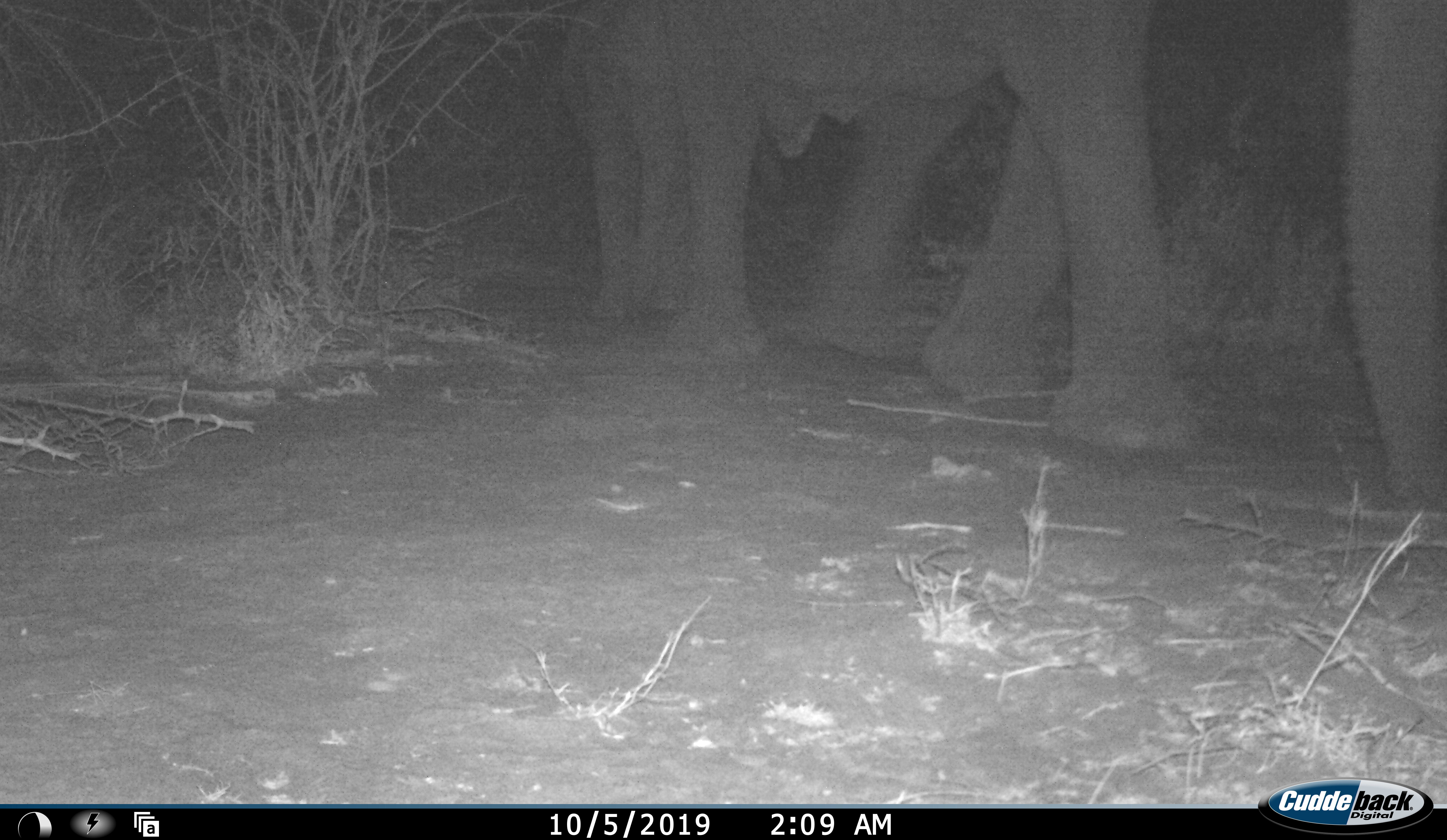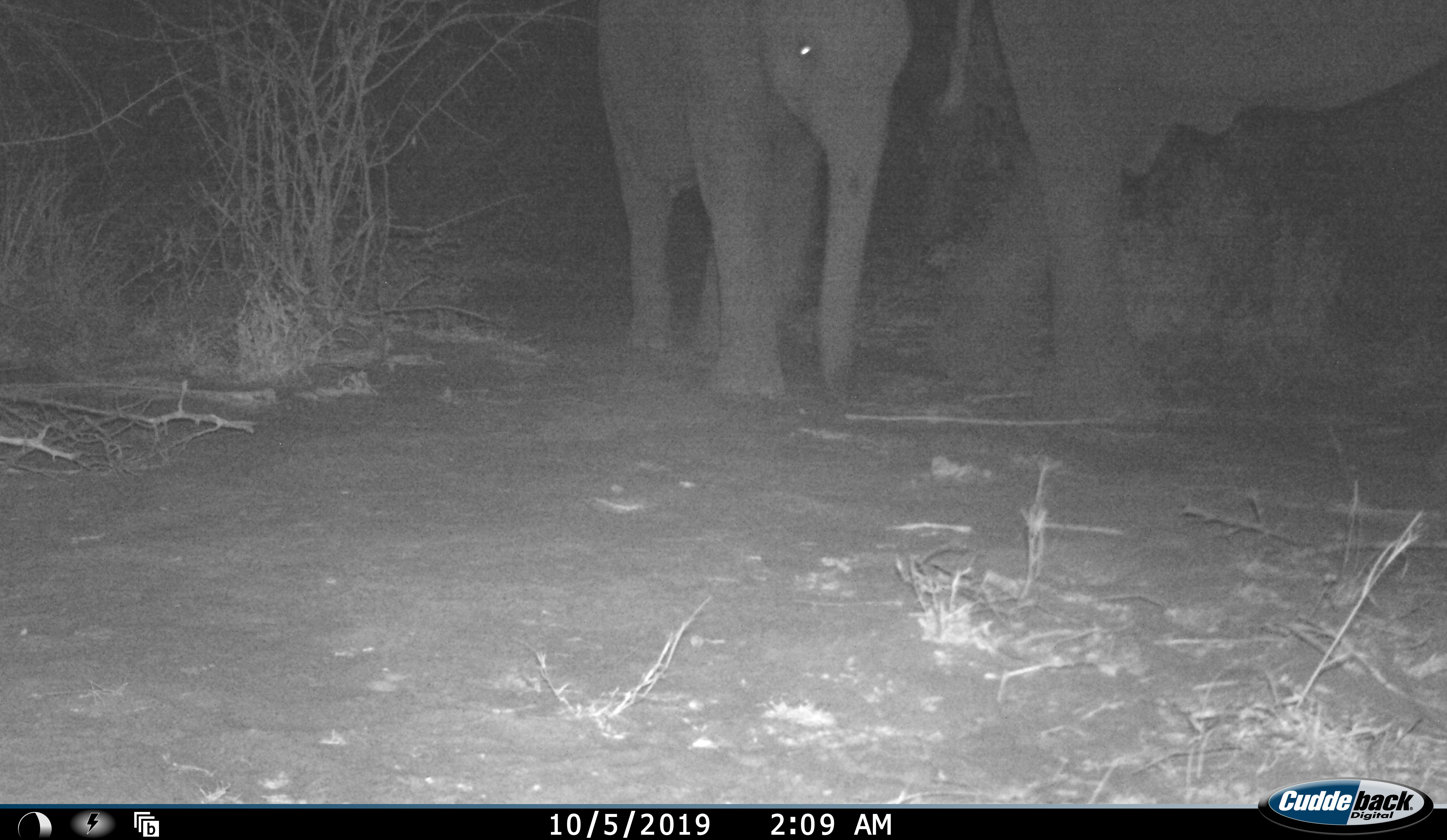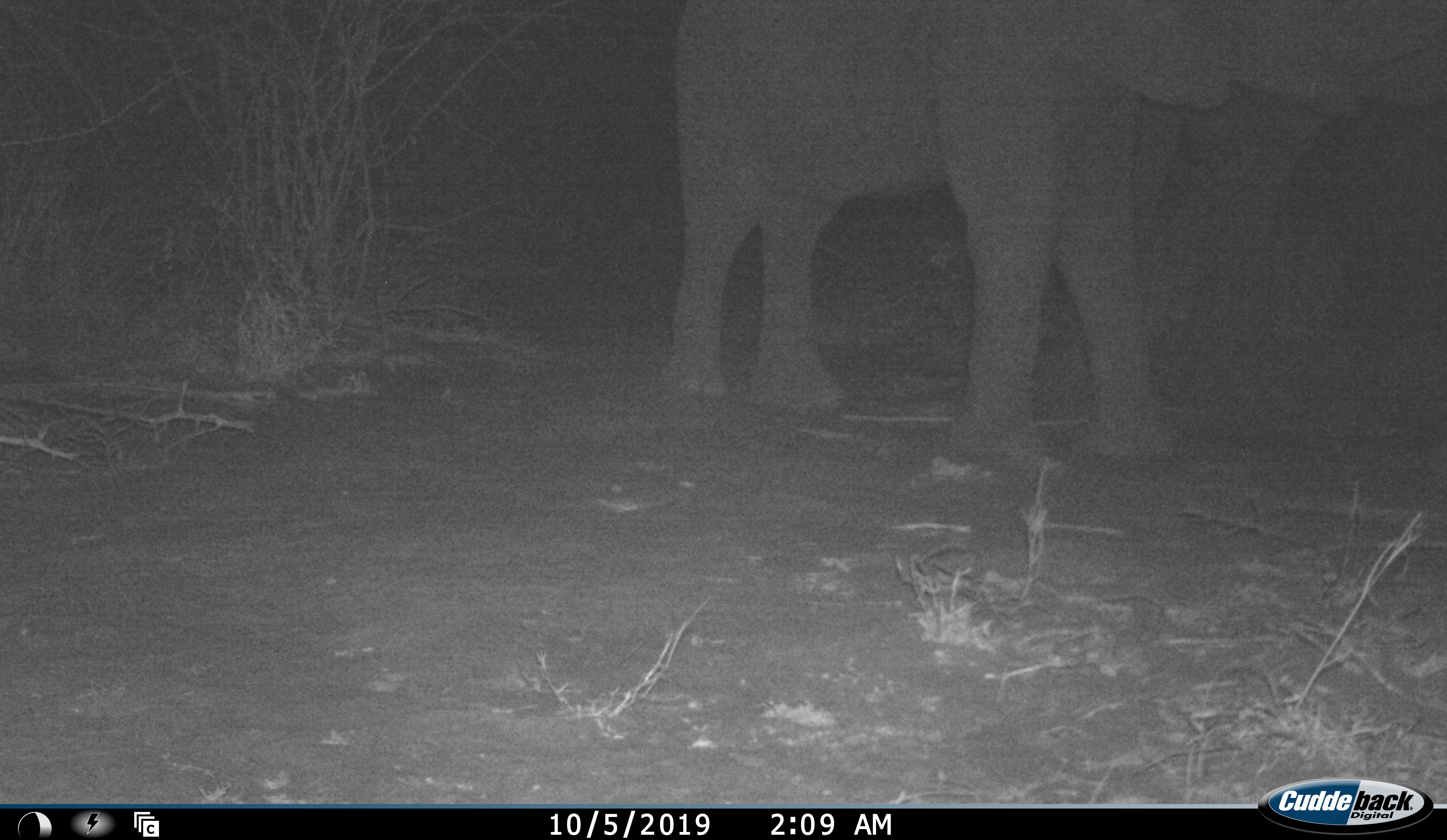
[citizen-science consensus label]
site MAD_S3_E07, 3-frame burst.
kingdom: Animalia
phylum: Chordata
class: Mammalia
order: Proboscidea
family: Elephantidae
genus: Loxodonta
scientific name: Loxodonta africana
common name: african bush elephant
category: elephant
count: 2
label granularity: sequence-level